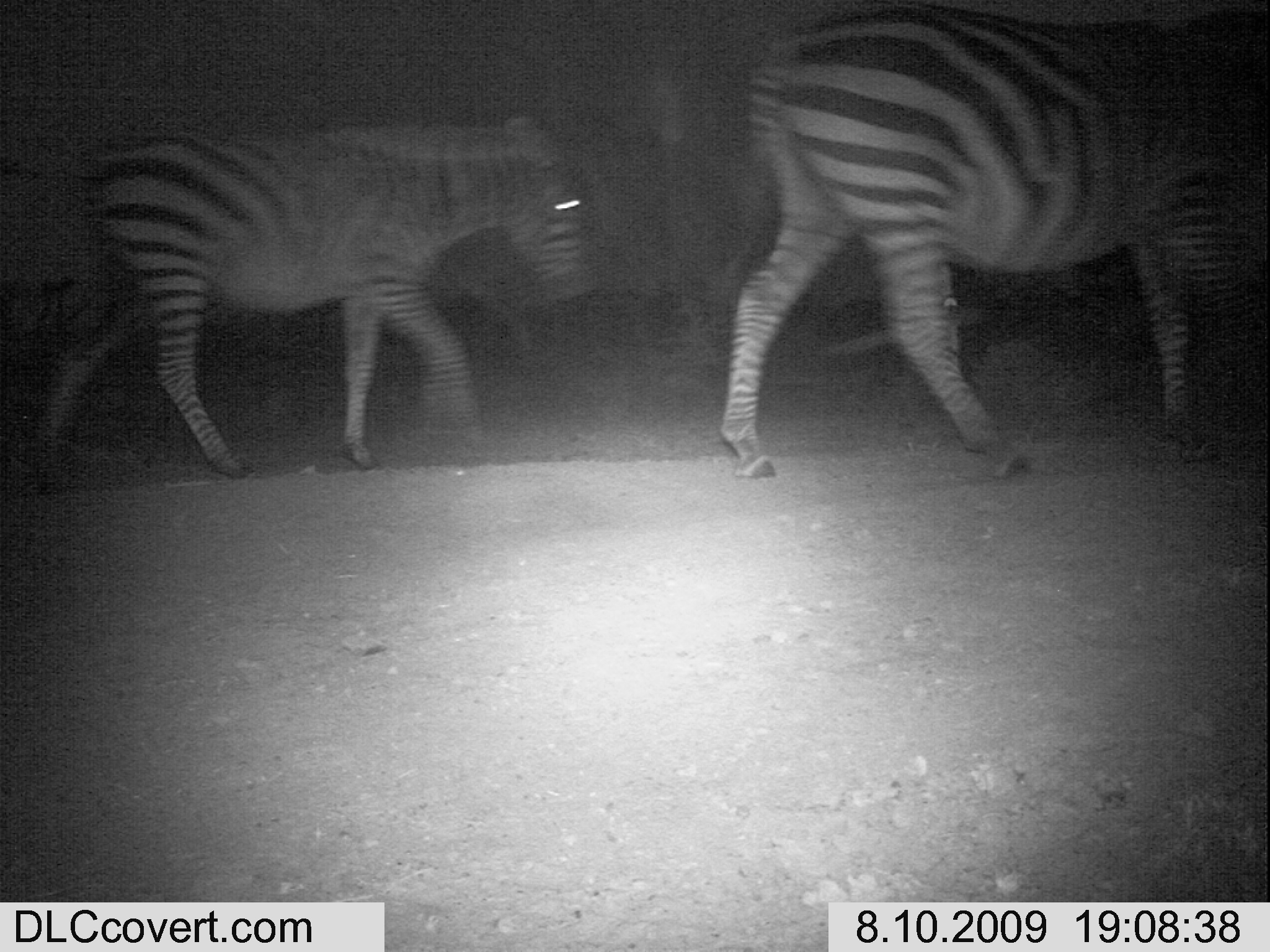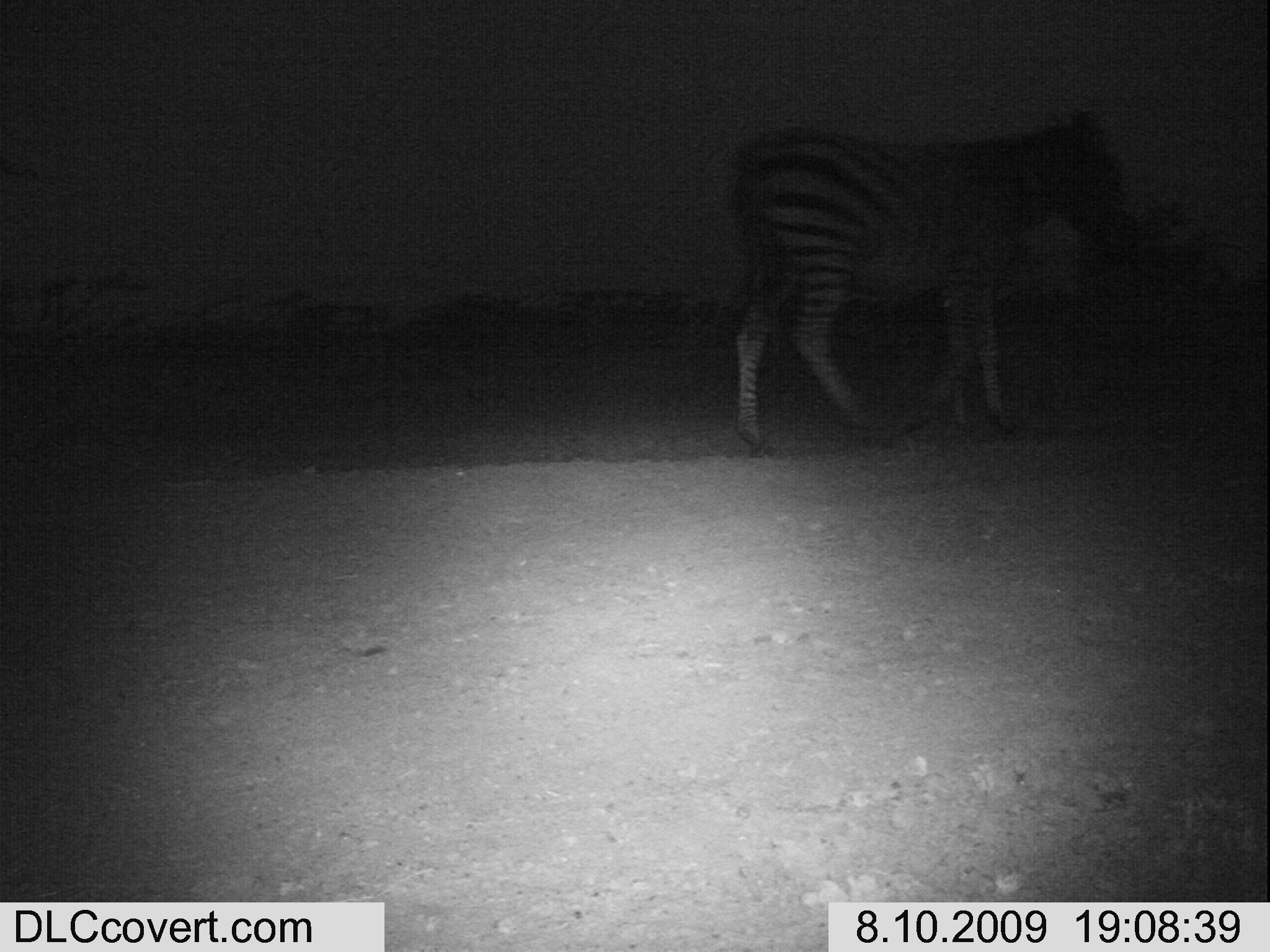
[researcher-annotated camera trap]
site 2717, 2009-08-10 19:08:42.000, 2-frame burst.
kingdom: Animalia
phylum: Chordata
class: Mammalia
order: Perissodactyla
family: Equidae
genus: Equus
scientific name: Equus quagga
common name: plains zebra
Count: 2.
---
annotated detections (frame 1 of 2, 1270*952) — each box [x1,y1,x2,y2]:
equus quagga: [711,0,1270,478]; [25,105,589,481]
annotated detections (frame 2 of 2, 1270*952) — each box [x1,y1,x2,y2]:
equus quagga: [727,109,1133,451]